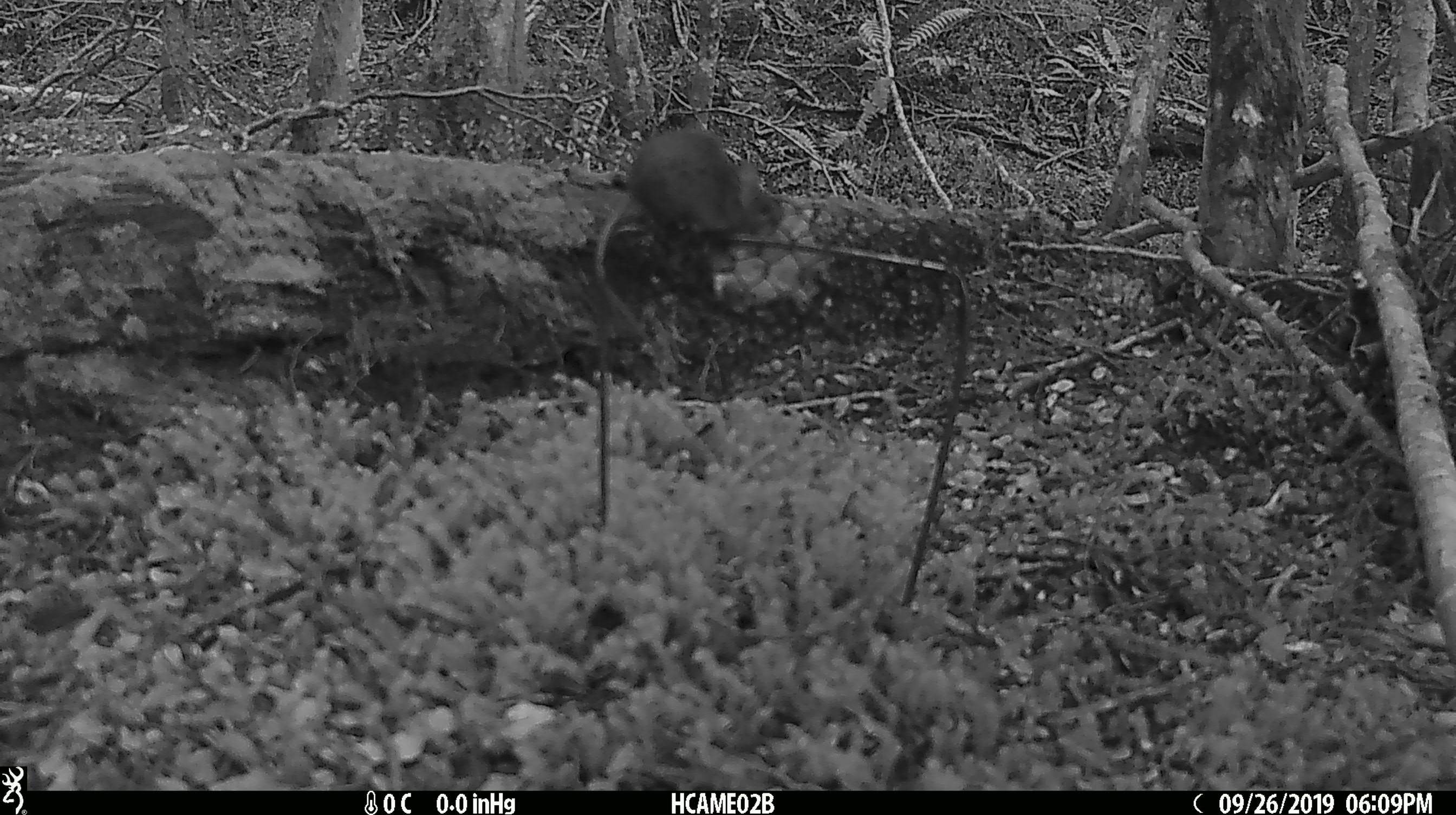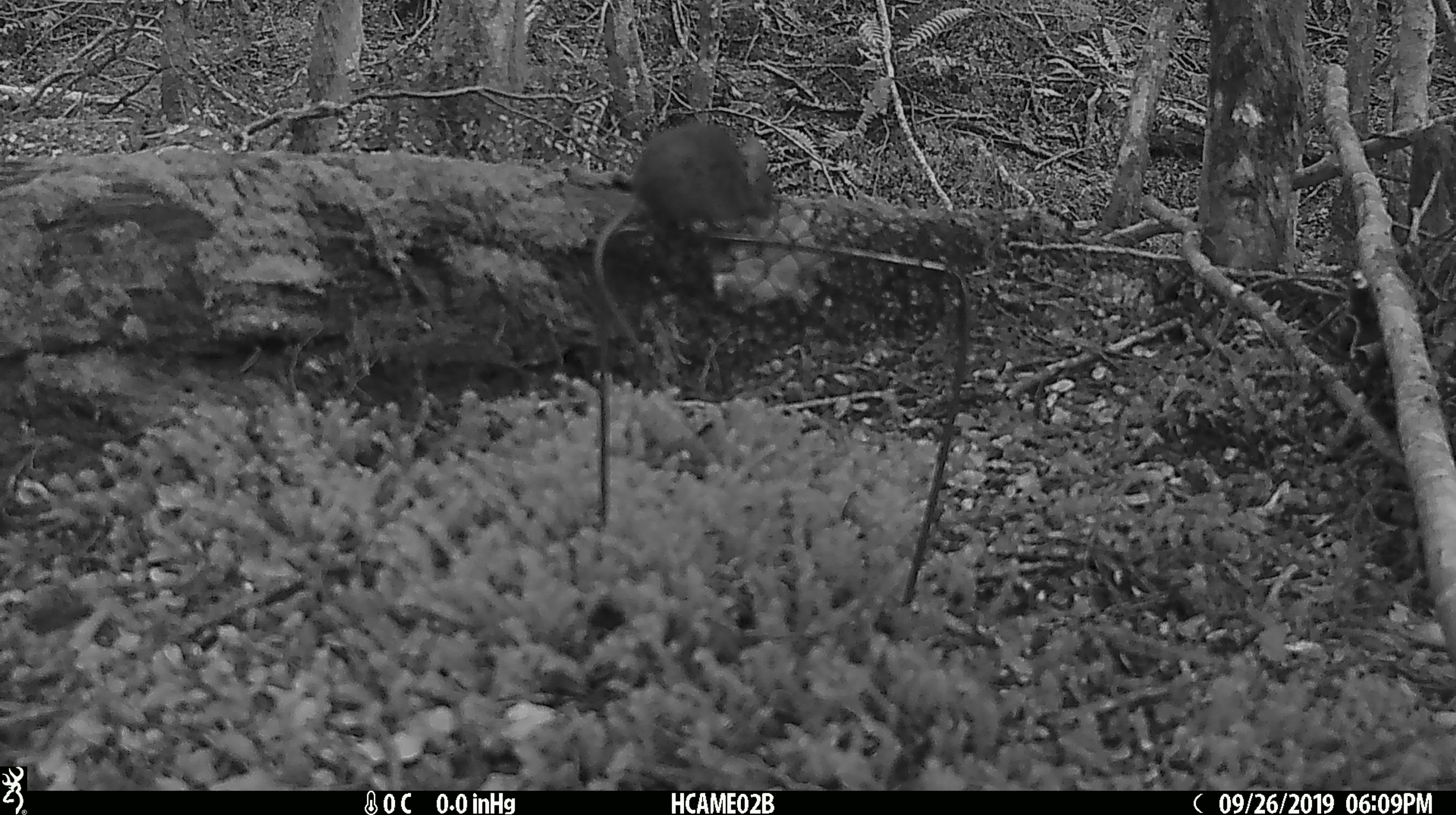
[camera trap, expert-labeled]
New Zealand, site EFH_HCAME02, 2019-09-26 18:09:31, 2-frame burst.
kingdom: Animalia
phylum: Chordata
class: Mammalia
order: Rodentia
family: Muridae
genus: Mus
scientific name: Mus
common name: mouse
Mouse (Mus).